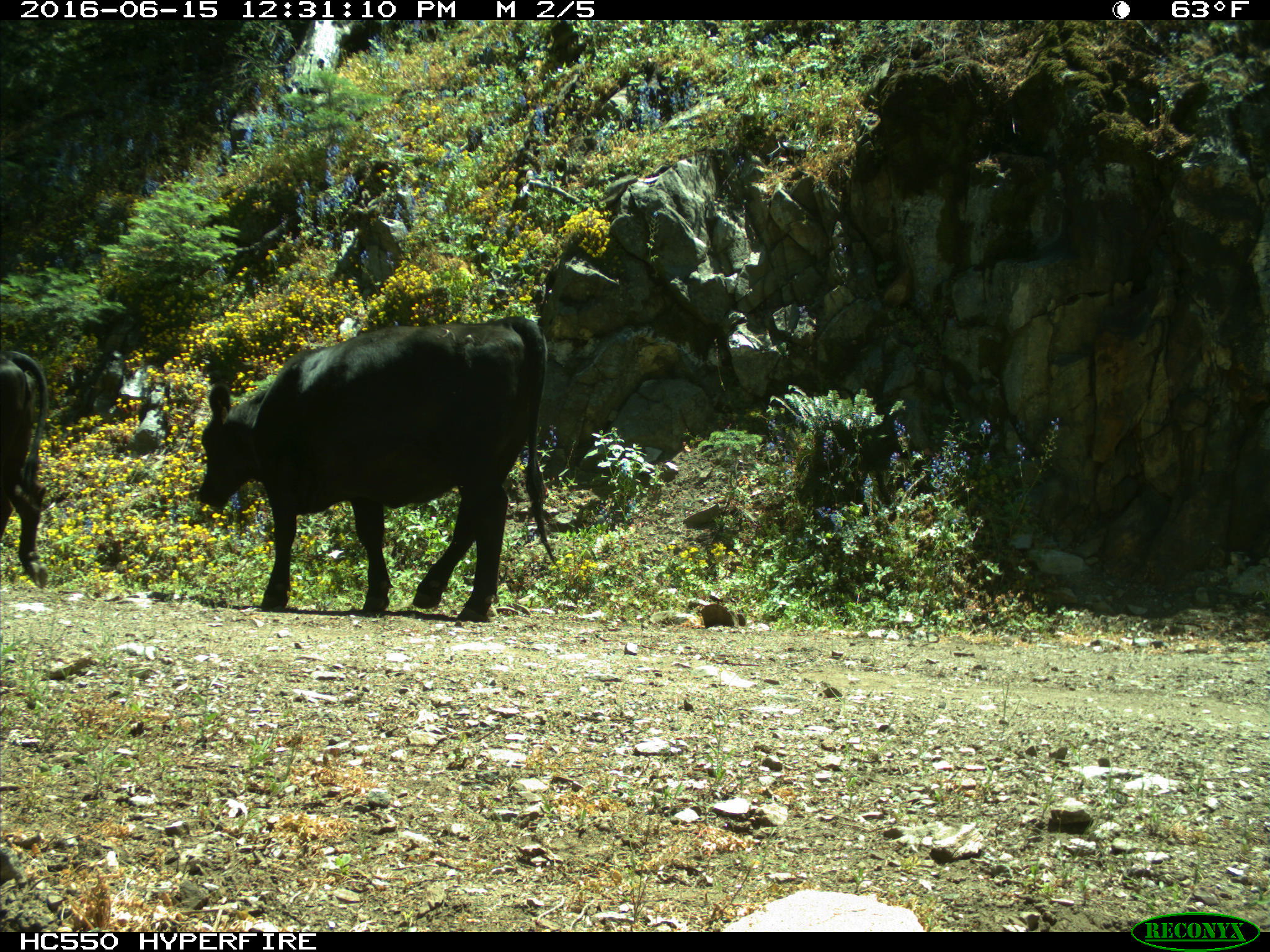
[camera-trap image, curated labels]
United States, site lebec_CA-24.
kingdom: Animalia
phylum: Chordata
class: Mammalia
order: Artiodactyla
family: Bovidae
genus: Bos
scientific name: Bos taurus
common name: domestic cow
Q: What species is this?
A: Bos taurus (domestic cow).